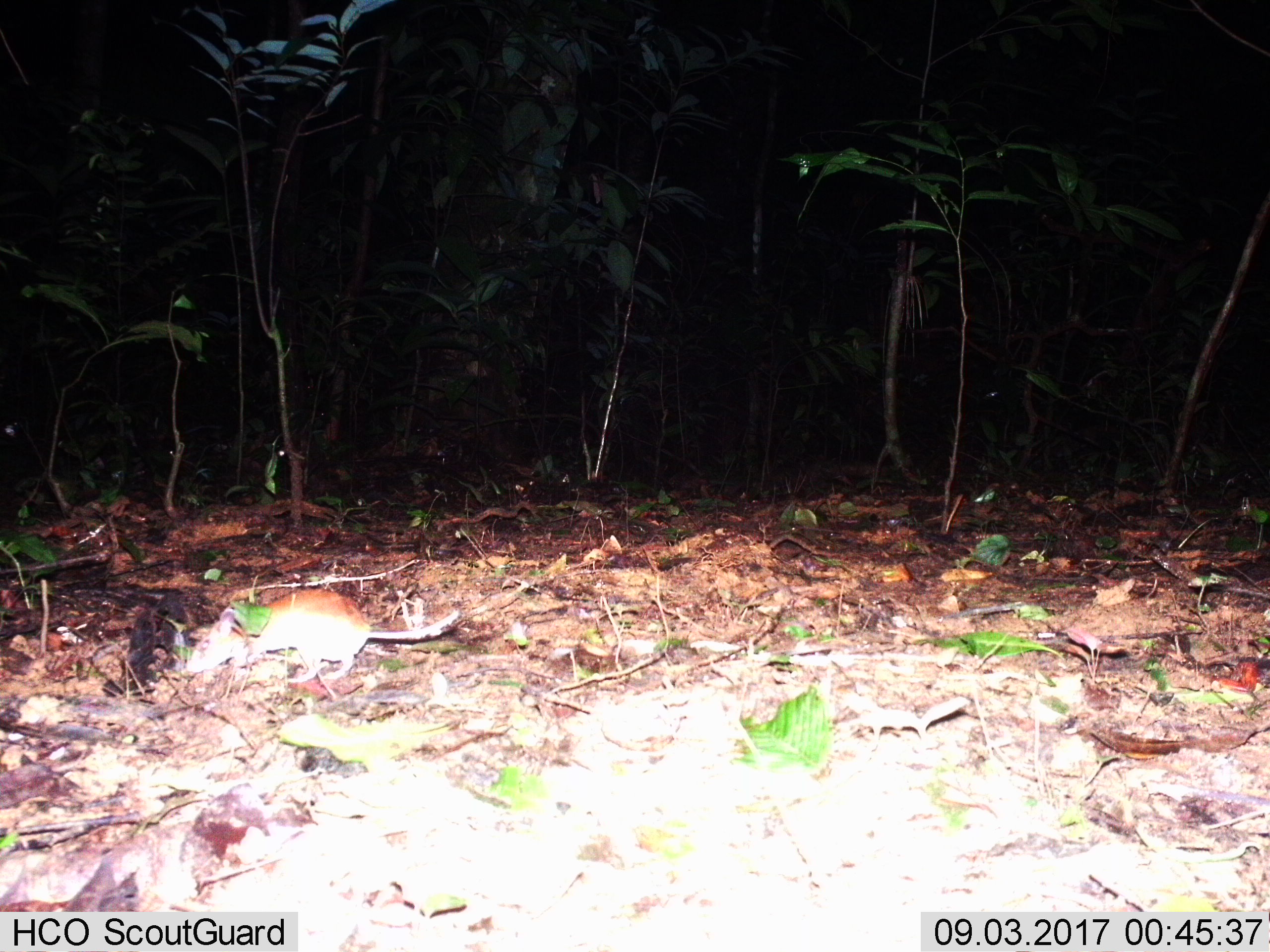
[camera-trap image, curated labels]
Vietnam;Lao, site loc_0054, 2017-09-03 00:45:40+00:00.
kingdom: Animalia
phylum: Chordata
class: Mammalia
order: Rodentia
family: Muridae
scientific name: Muridae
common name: old-world mice and rats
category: unidentified murid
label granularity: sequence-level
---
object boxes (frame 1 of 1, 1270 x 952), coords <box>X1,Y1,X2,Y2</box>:
unidentified murid: <box>184,585,460,684</box>